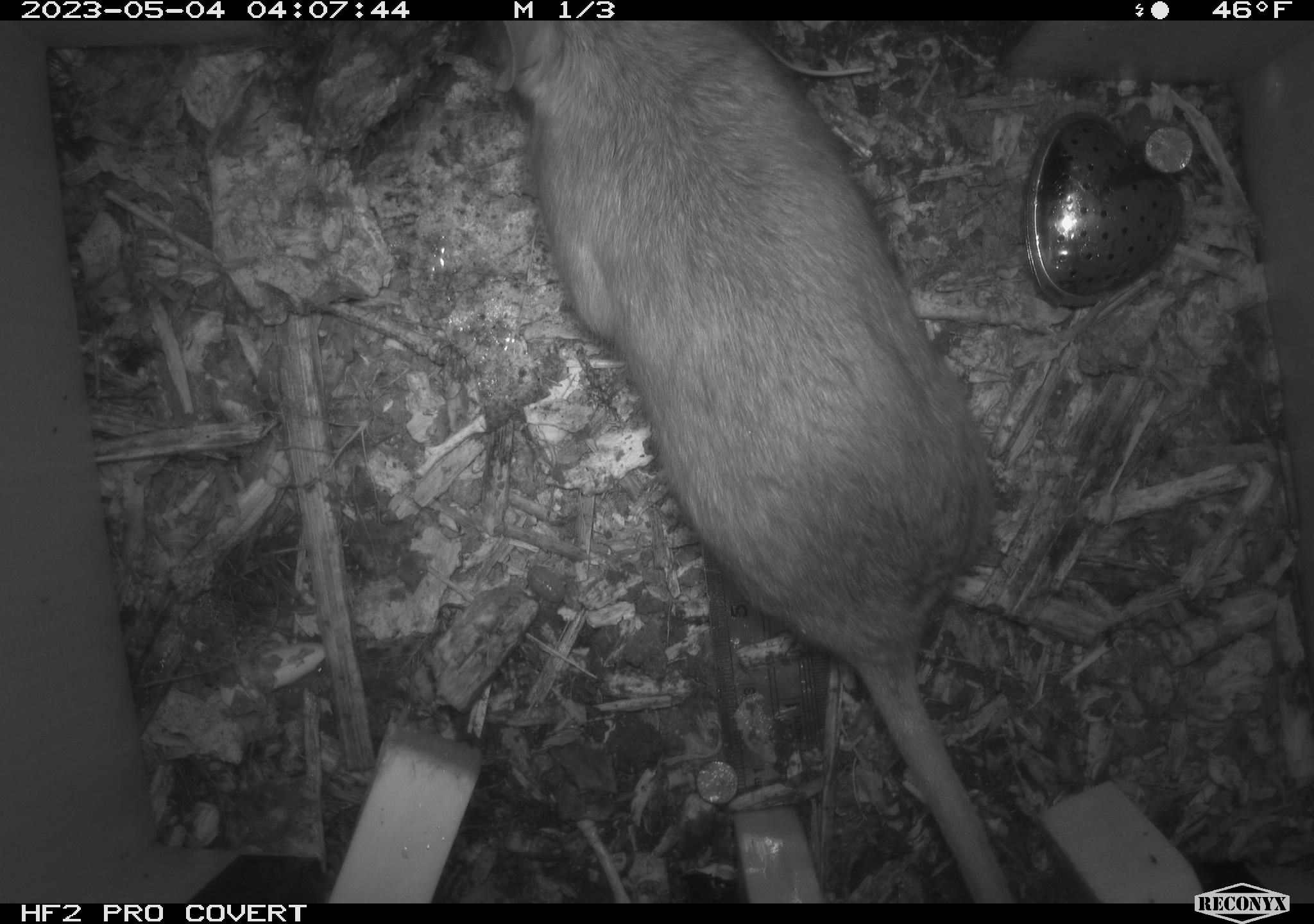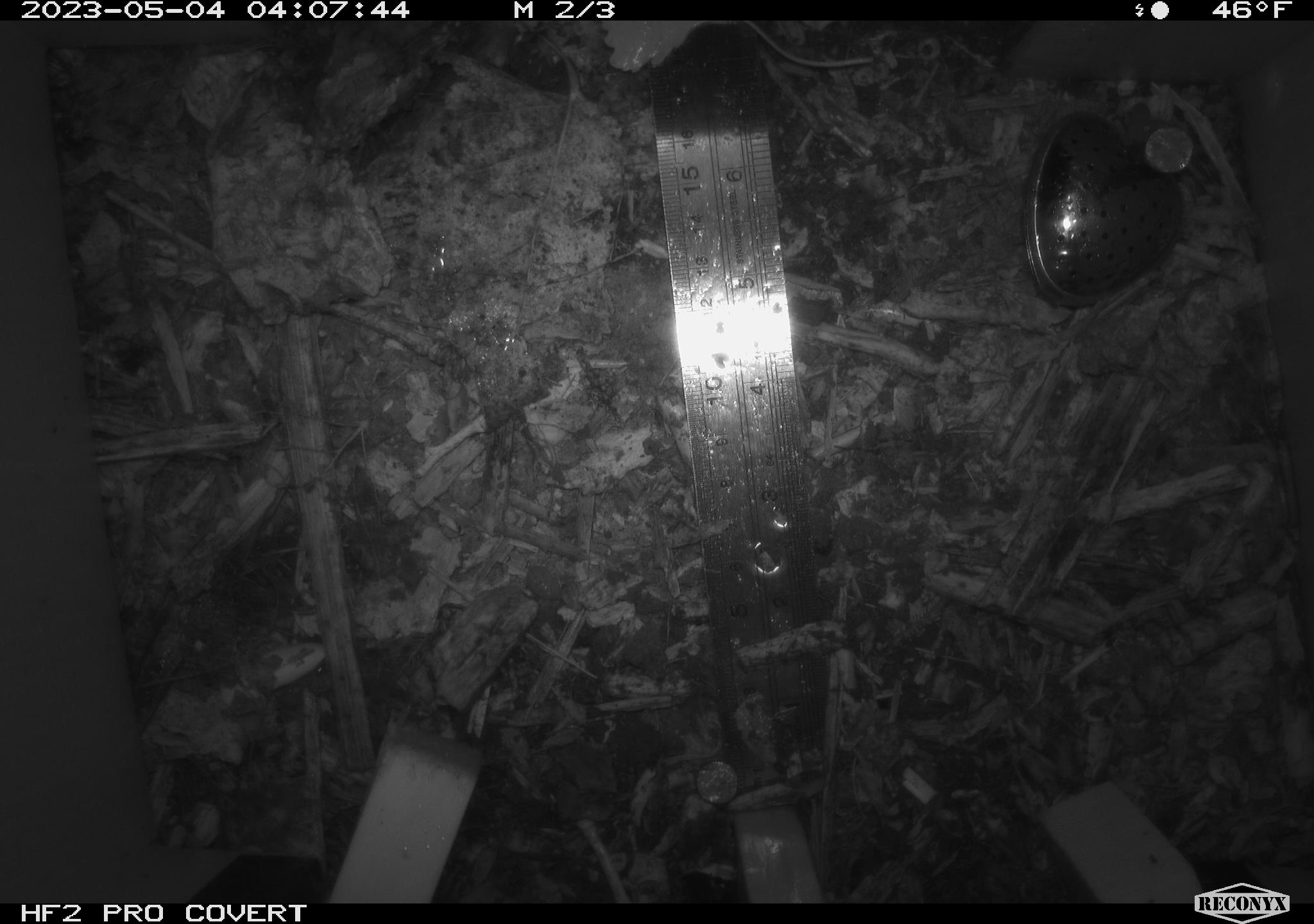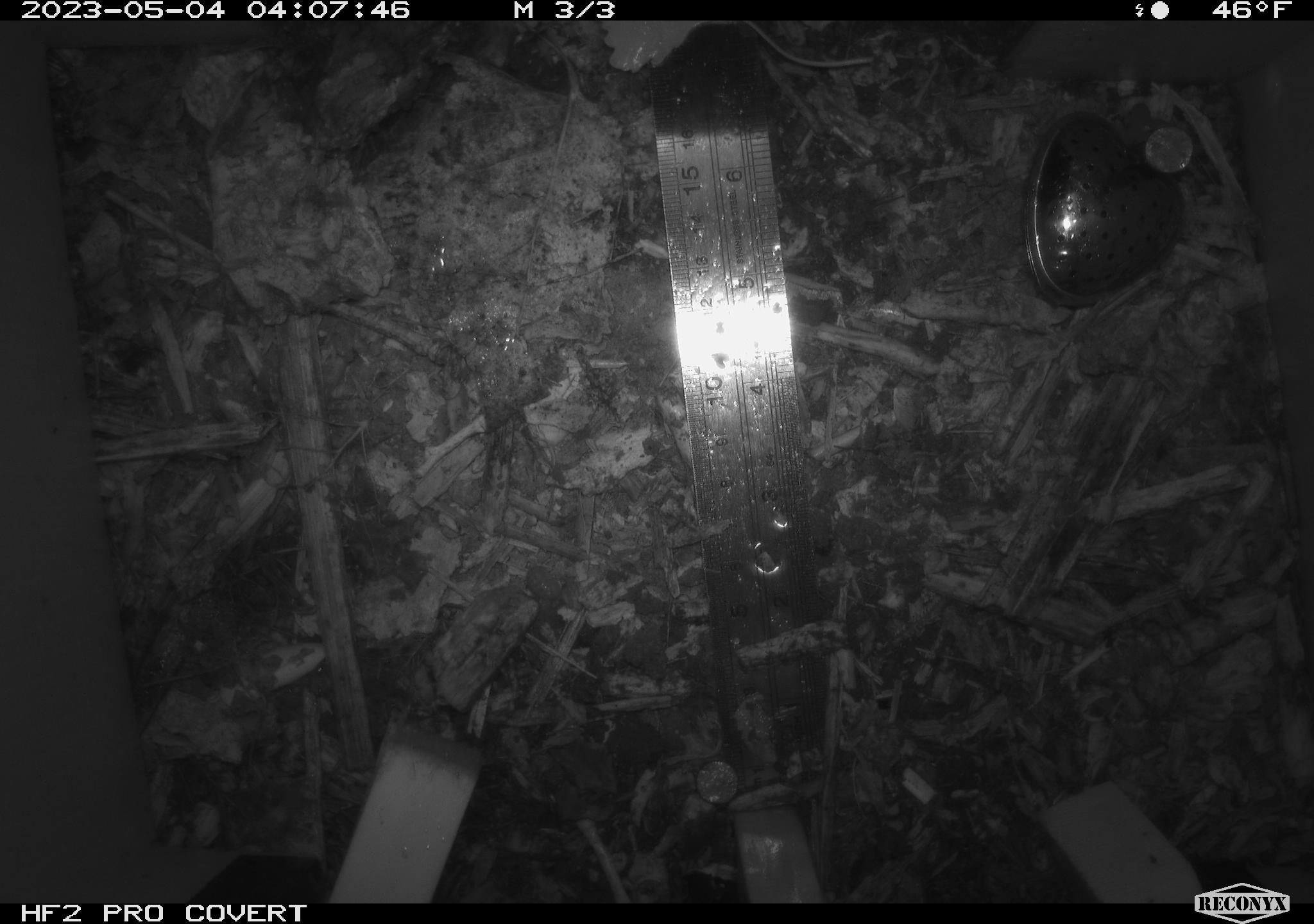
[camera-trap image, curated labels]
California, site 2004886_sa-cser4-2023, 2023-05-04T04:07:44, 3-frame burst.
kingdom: Animalia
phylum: Chordata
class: Mammalia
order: Rodentia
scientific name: Rodentia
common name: woodrat or rat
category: woodrat or rat species